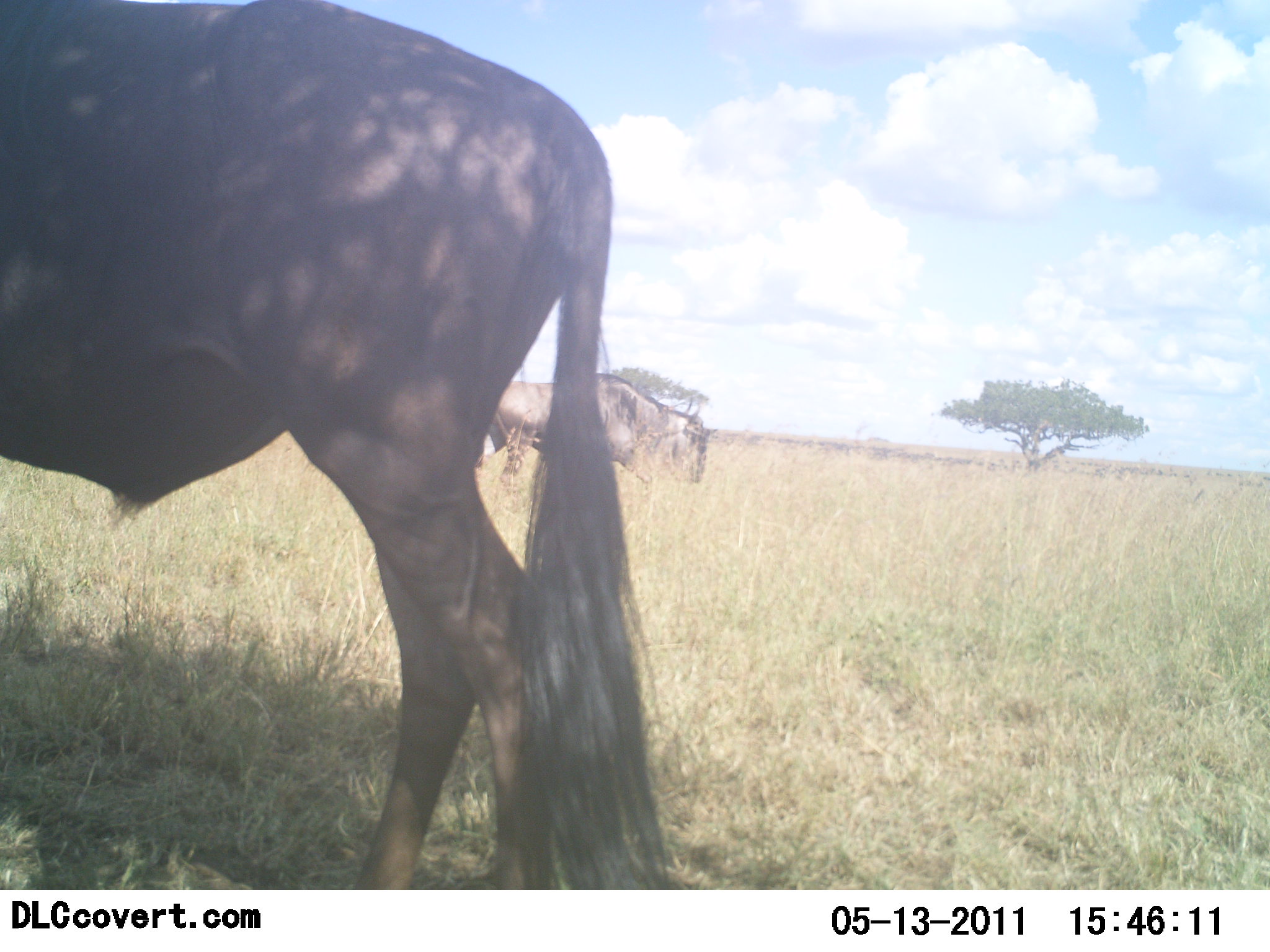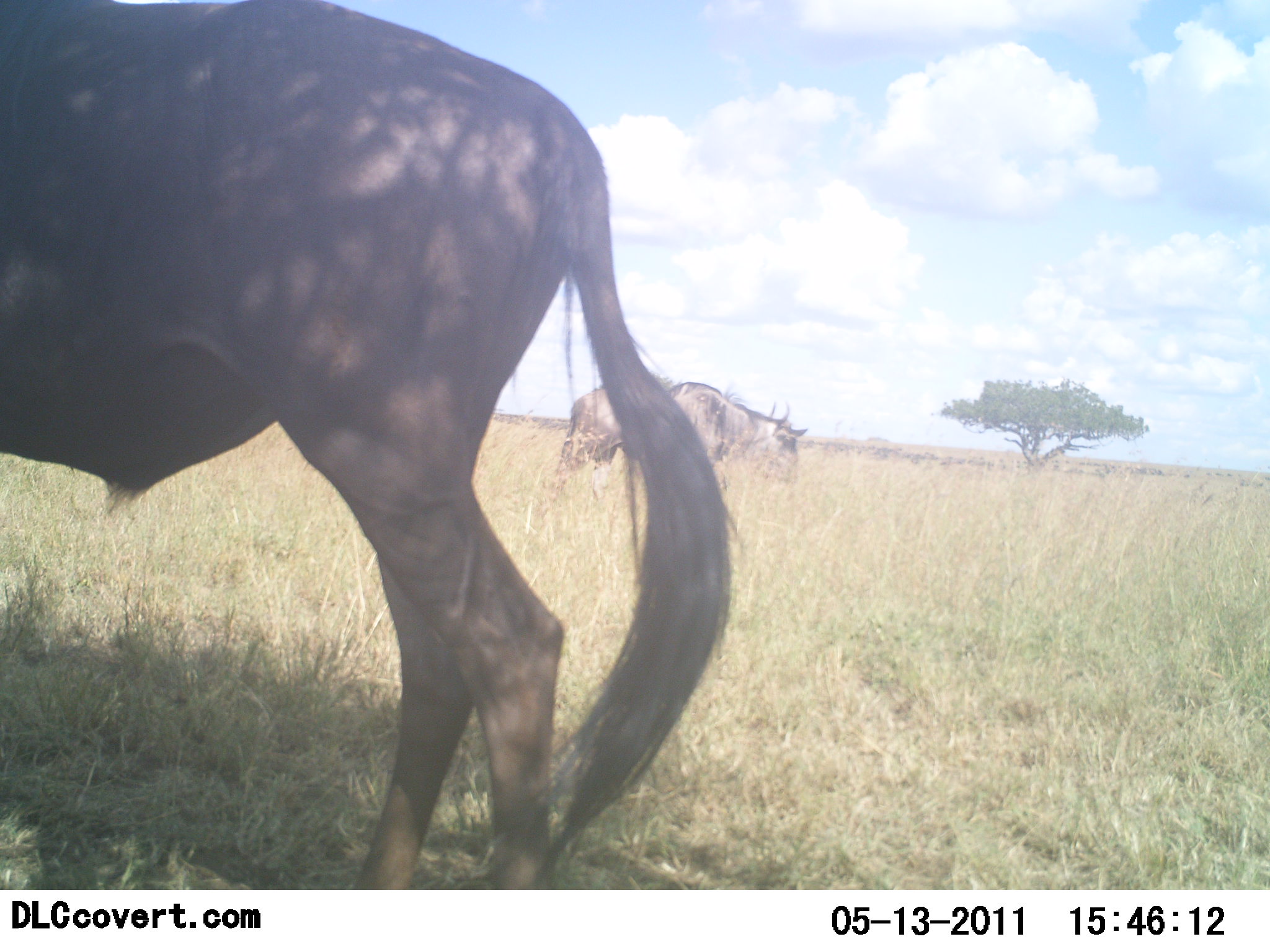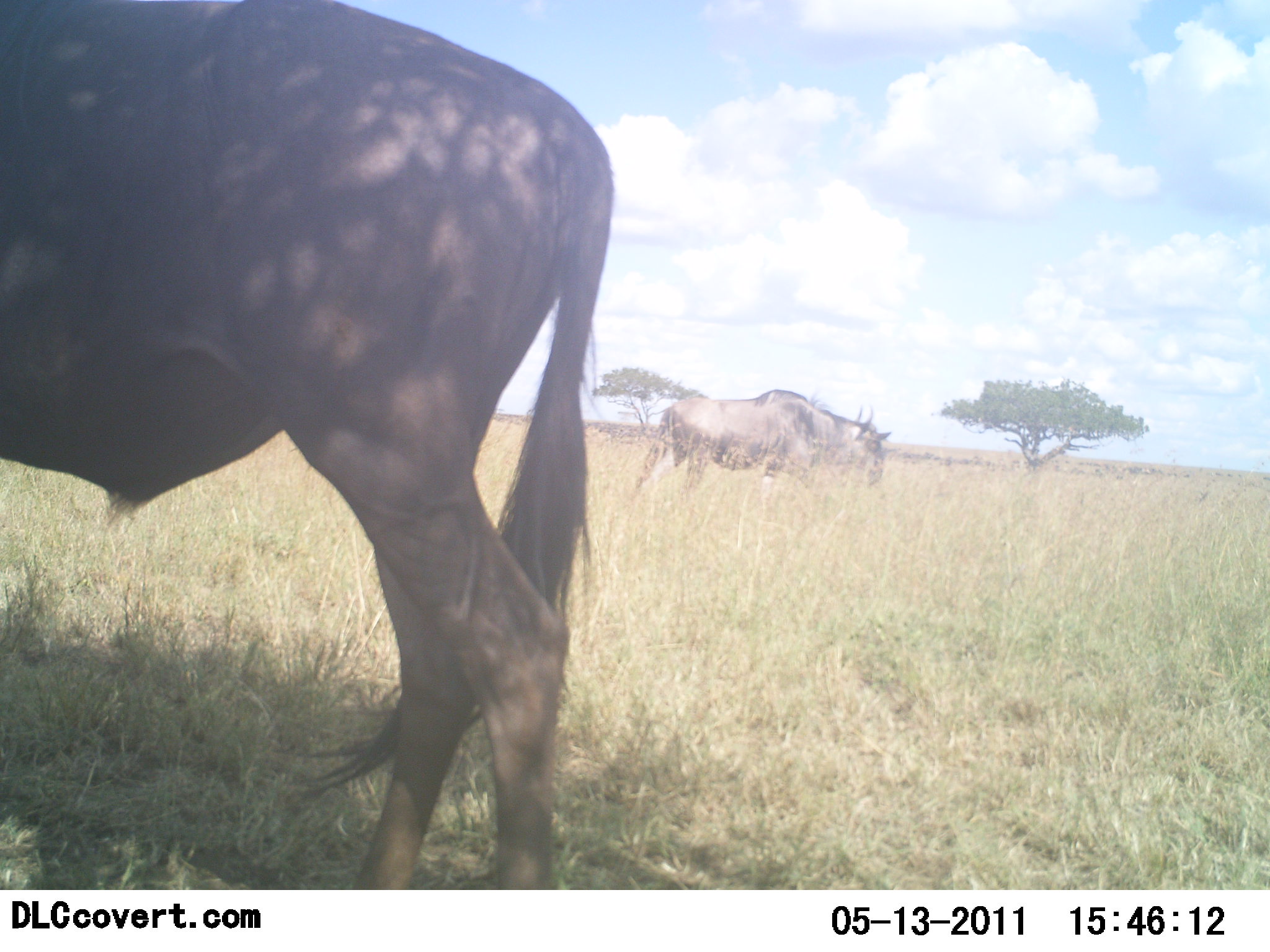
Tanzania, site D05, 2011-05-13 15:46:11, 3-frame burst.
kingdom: Animalia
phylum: Chordata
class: Mammalia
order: Artiodactyla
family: Bovidae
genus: Connochaetes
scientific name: Connochaetes taurinus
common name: blue wildebeest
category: wildebeest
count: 2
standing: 55%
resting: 0%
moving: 64%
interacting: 0%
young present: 0%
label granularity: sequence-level